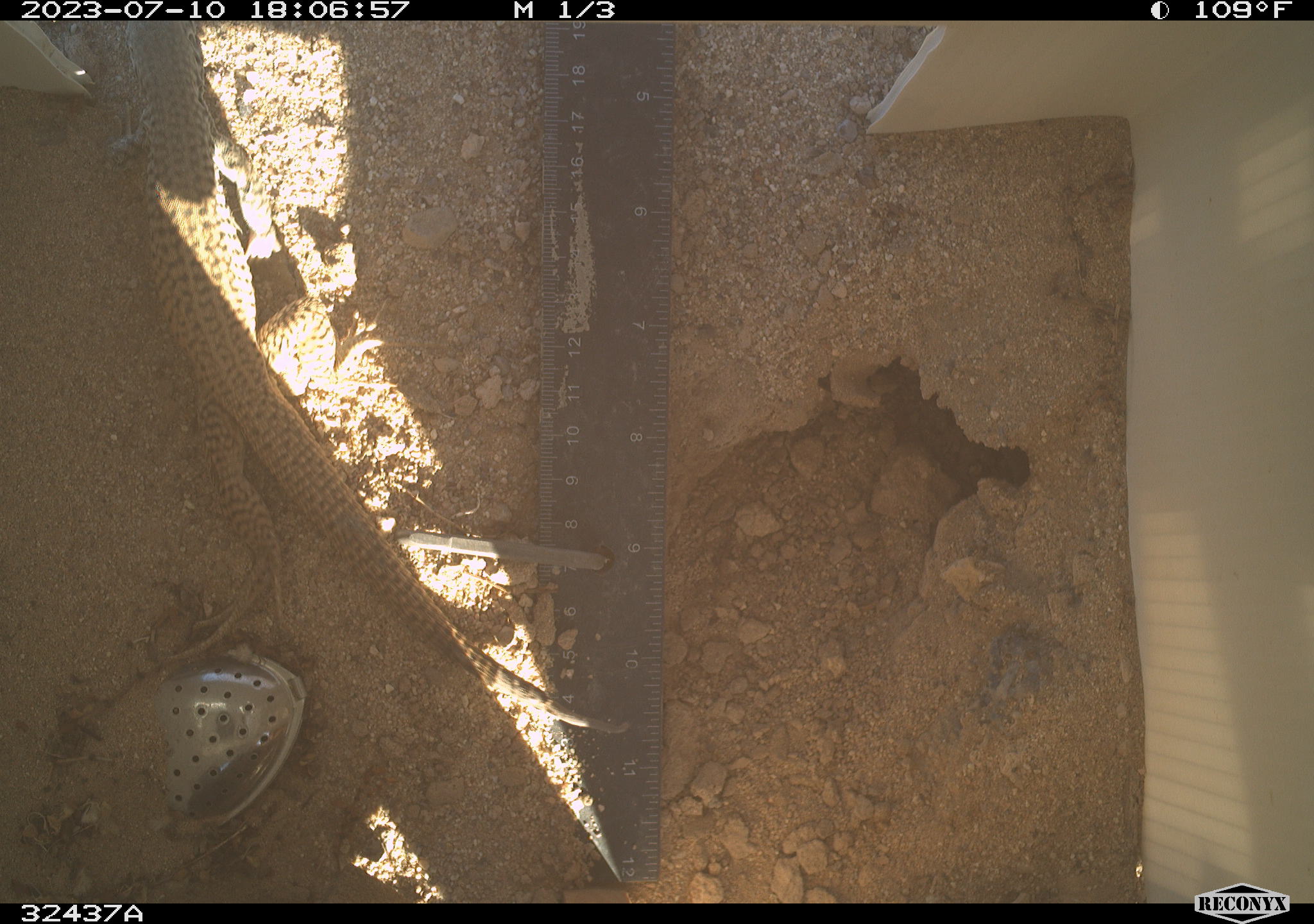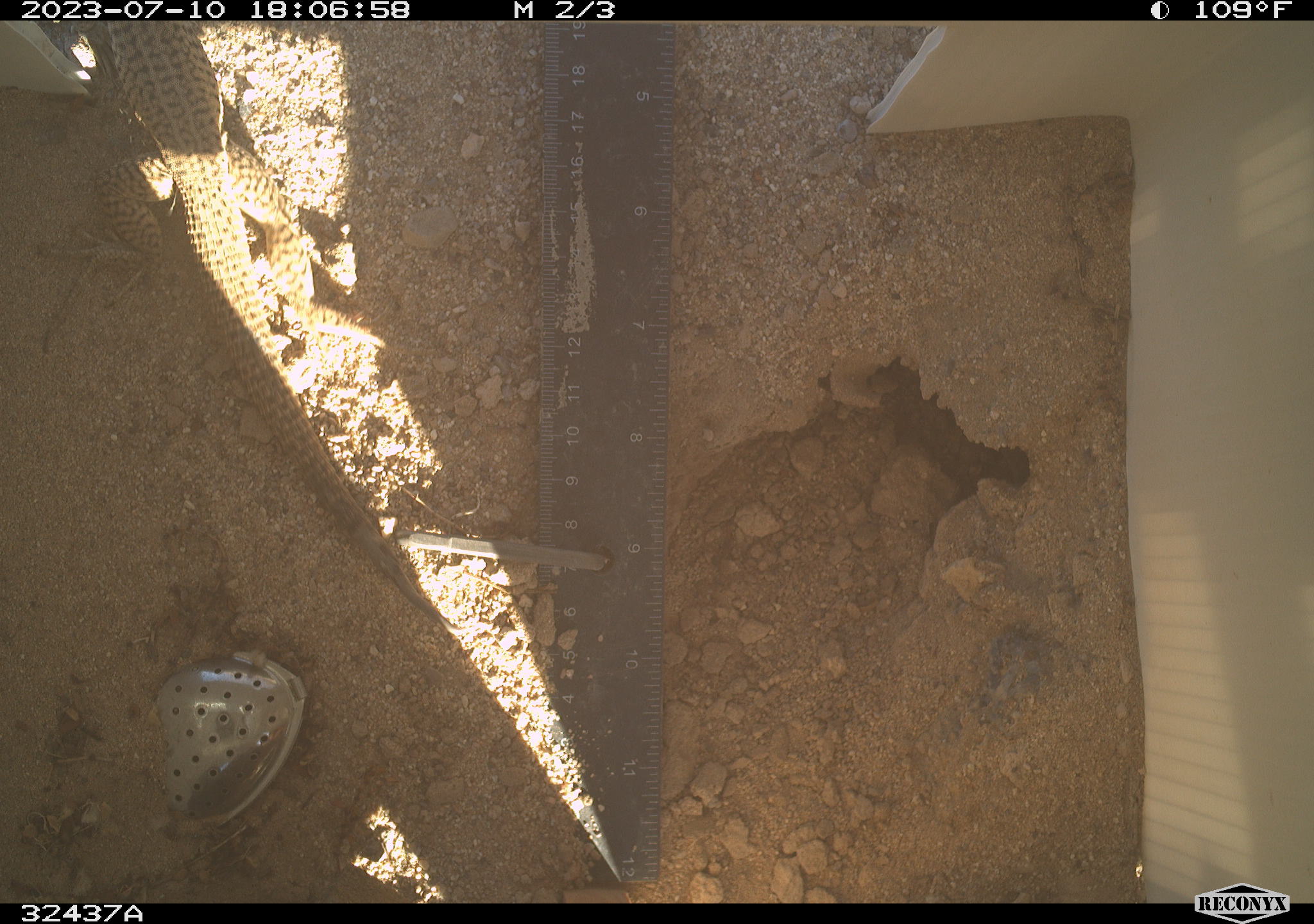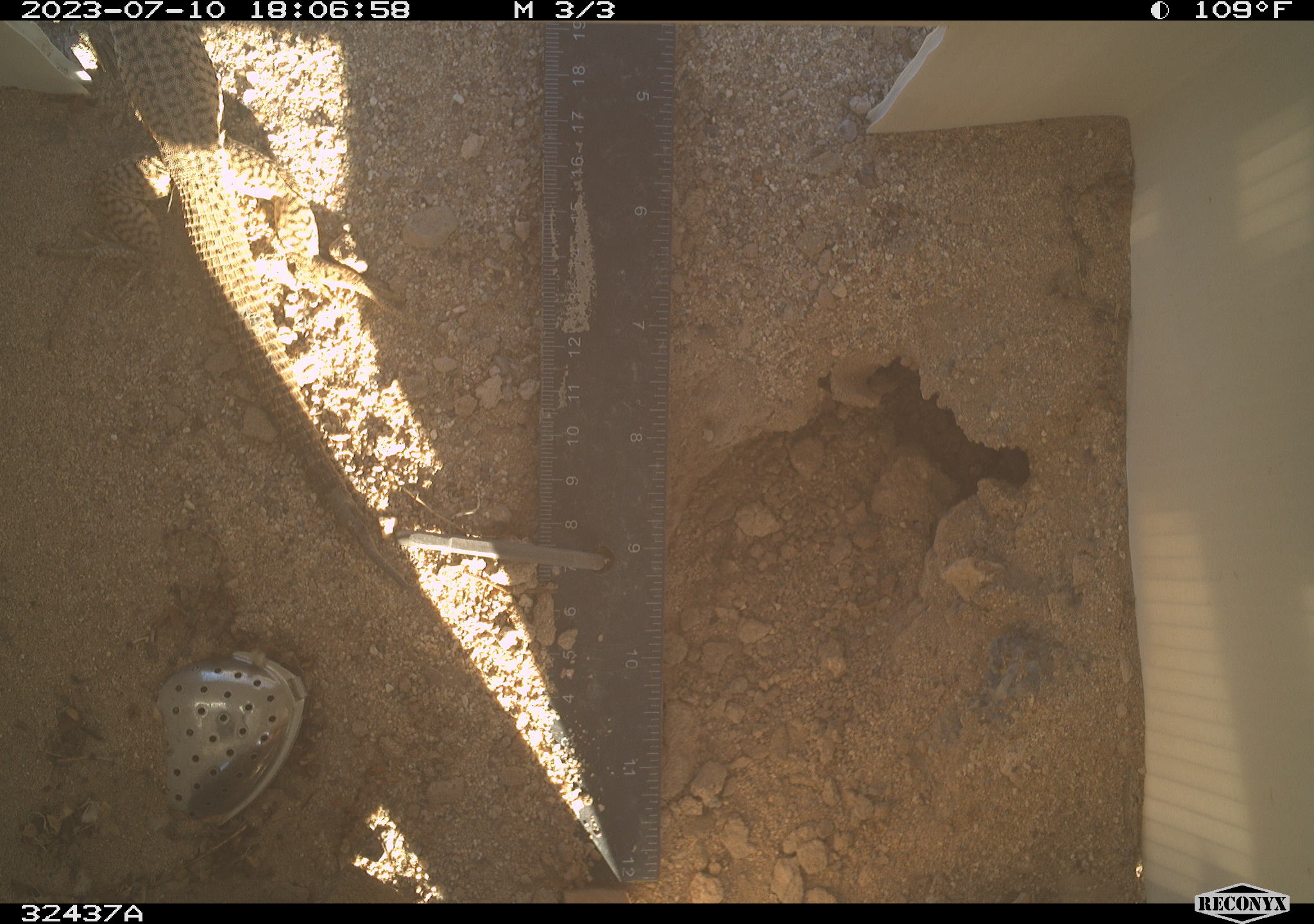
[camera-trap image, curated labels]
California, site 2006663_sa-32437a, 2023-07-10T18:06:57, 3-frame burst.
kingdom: Animalia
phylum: Chordata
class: Reptilia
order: Squamata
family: Teiidae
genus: Aspidoscelis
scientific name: Aspidoscelis tigris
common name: western whiptail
Western whiptail (Aspidoscelis tigris).